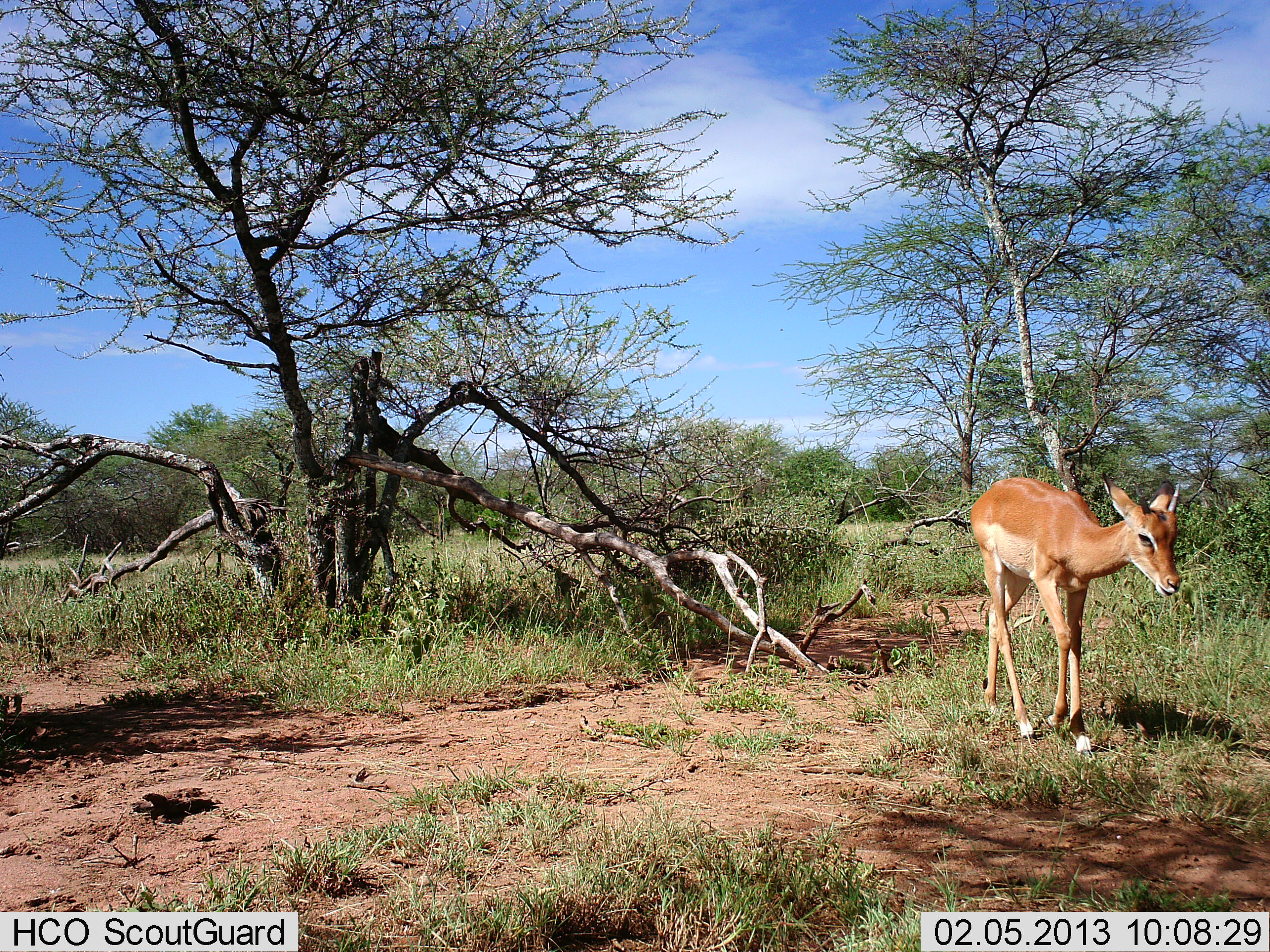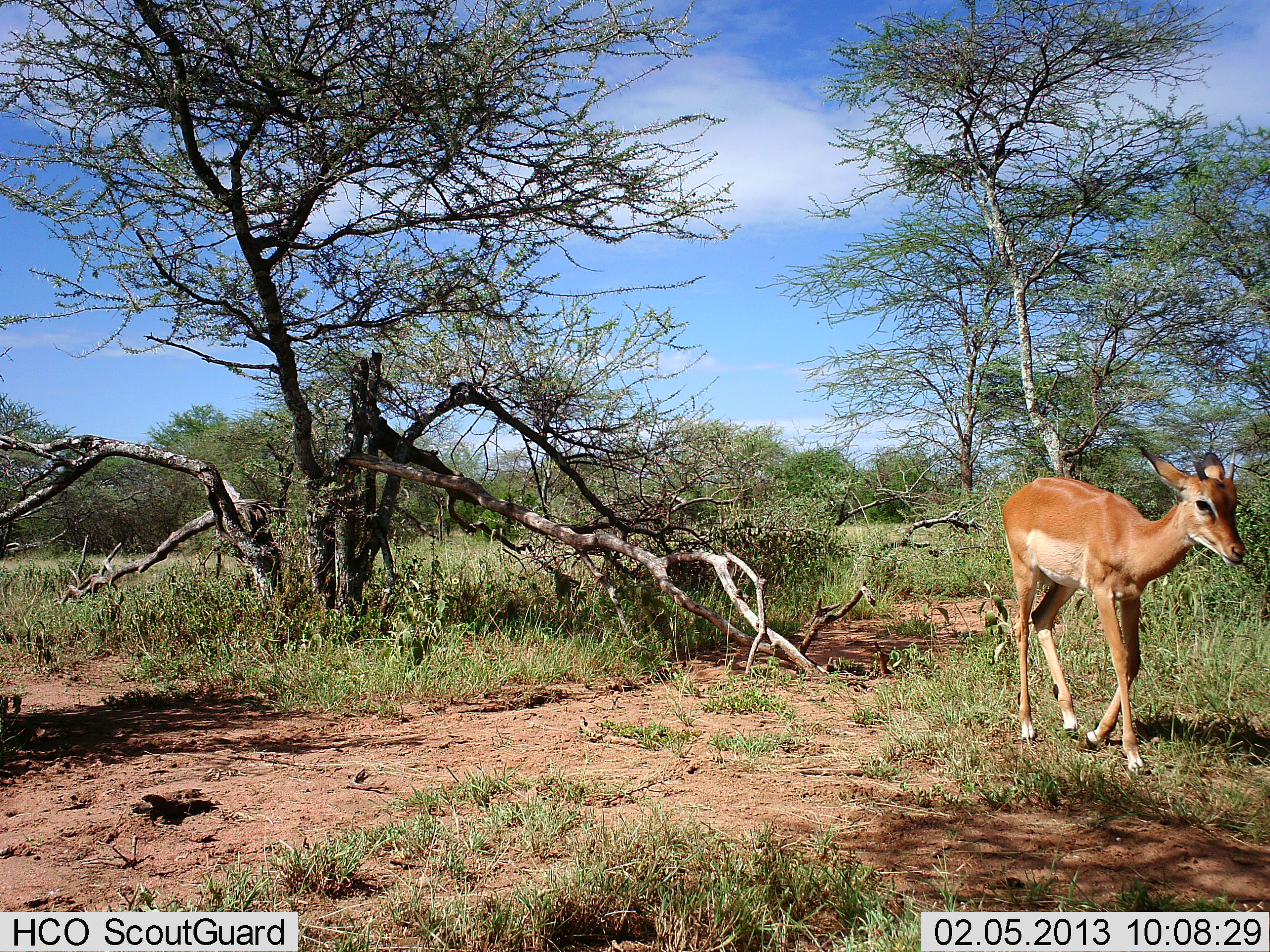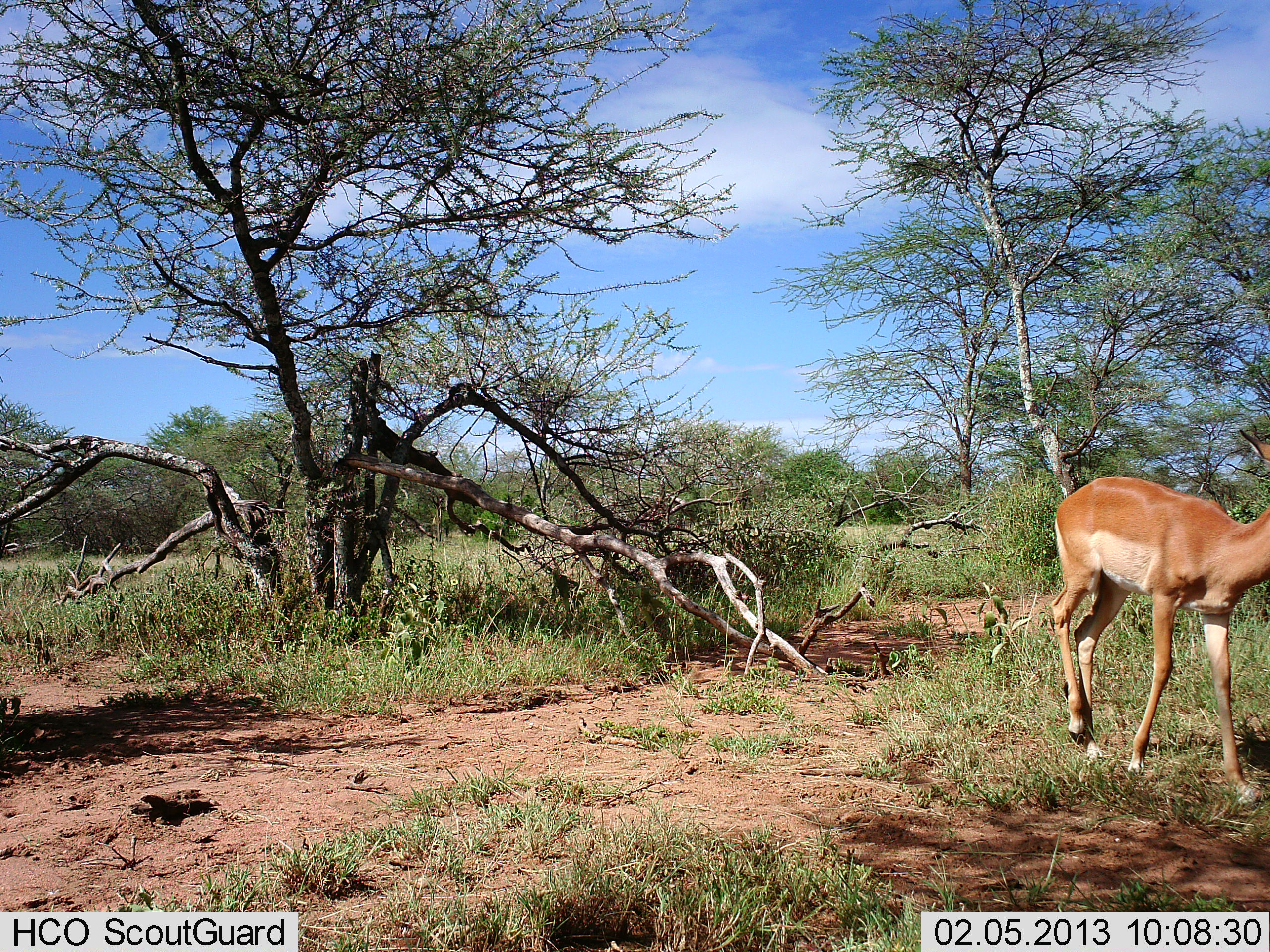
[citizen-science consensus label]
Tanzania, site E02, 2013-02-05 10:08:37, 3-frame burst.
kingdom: Animalia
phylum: Chordata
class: Mammalia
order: Artiodactyla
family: Bovidae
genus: Aepyceros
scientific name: Aepyceros melampus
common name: impala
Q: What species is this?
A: Impala (Aepyceros melampus).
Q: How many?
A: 1.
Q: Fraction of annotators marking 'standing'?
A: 8%.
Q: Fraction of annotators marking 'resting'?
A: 0%.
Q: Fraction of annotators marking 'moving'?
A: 96%.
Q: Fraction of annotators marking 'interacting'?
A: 0%.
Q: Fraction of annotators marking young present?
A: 8%.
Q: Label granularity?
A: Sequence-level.